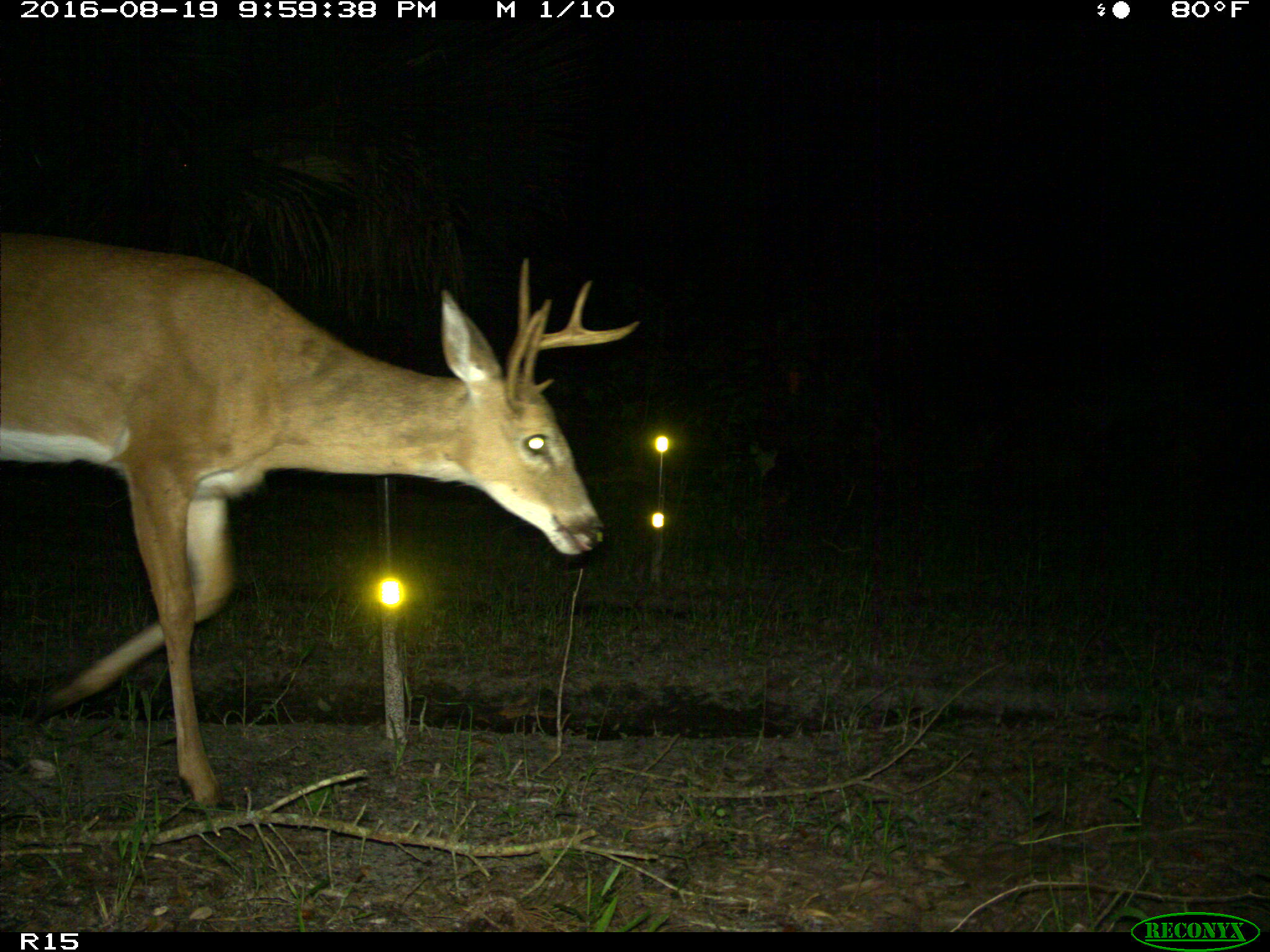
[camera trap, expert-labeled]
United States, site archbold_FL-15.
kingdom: Animalia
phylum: Chordata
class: Mammalia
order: Artiodactyla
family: Cervidae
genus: Odocoileus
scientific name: Odocoileus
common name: deer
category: unidentified deer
Unidentified deer (deer) (Odocoileus).